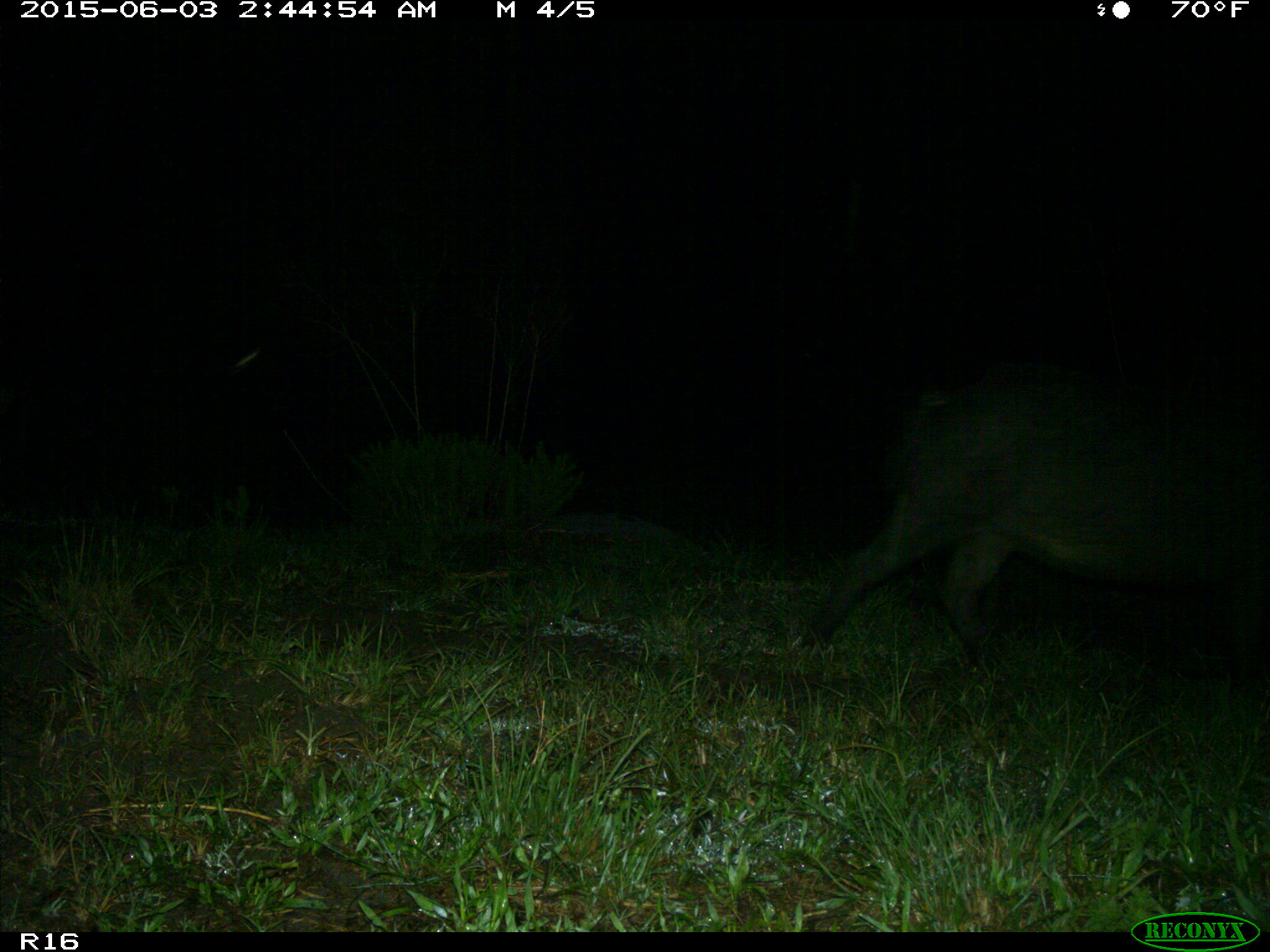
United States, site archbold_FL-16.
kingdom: Animalia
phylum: Chordata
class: Mammalia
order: Artiodactyla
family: Suidae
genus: Sus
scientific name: Sus scrofa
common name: wild boar